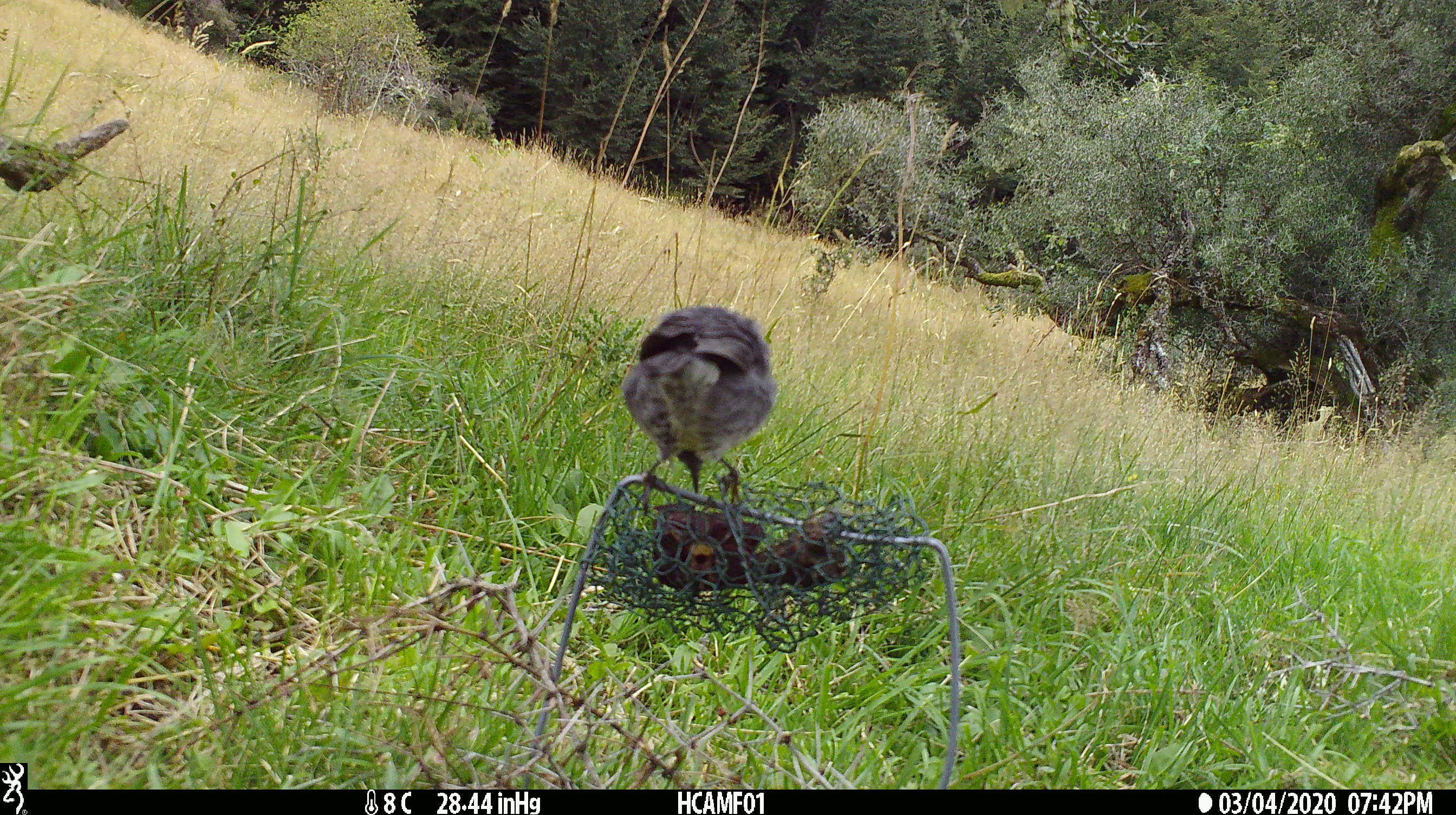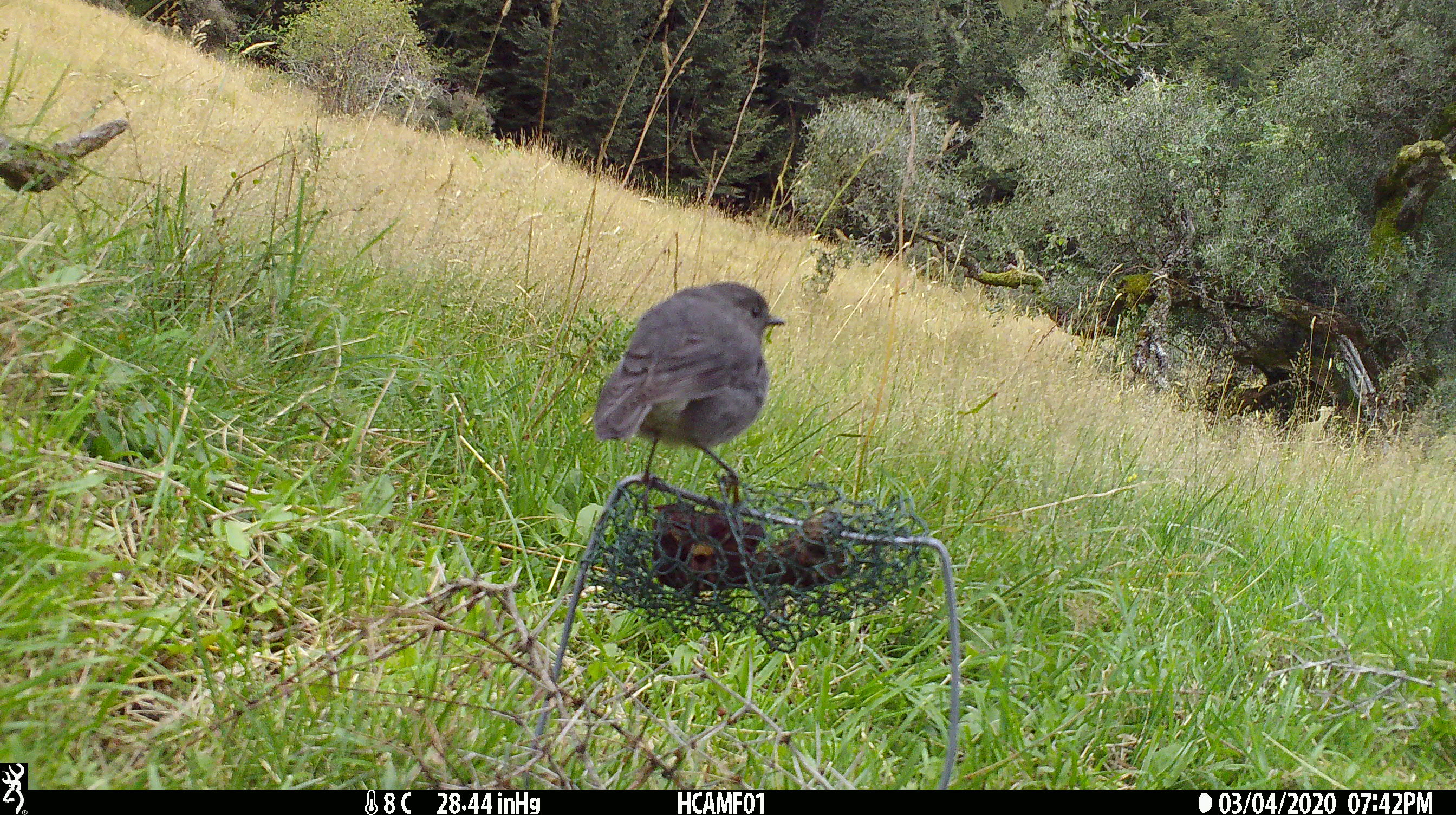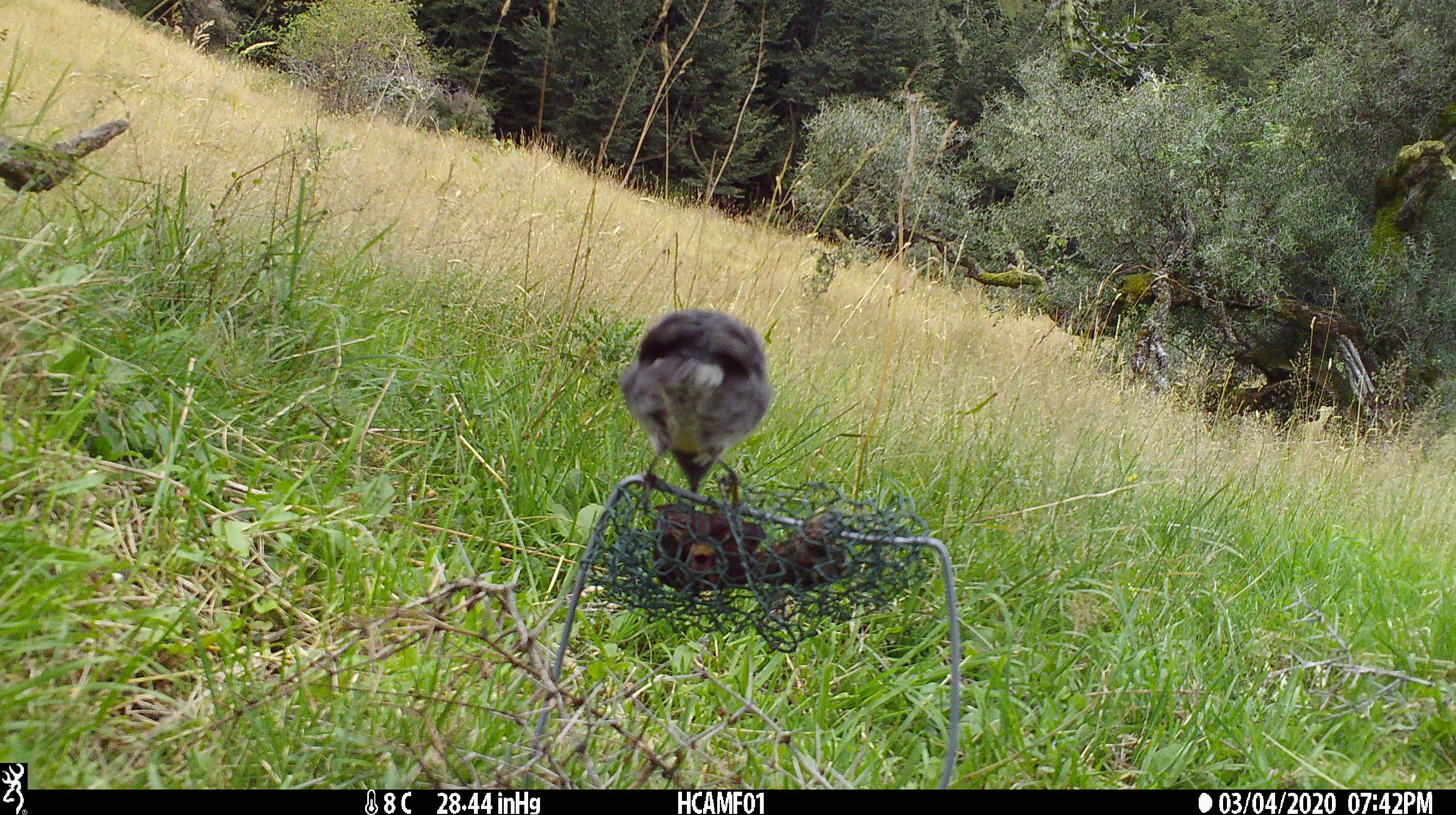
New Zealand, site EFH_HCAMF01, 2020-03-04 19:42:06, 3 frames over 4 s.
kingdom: Animalia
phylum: Chordata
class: Aves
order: Passeriformes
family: Petroicidae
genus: Petroica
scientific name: Petroica australis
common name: new zealand robin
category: robin